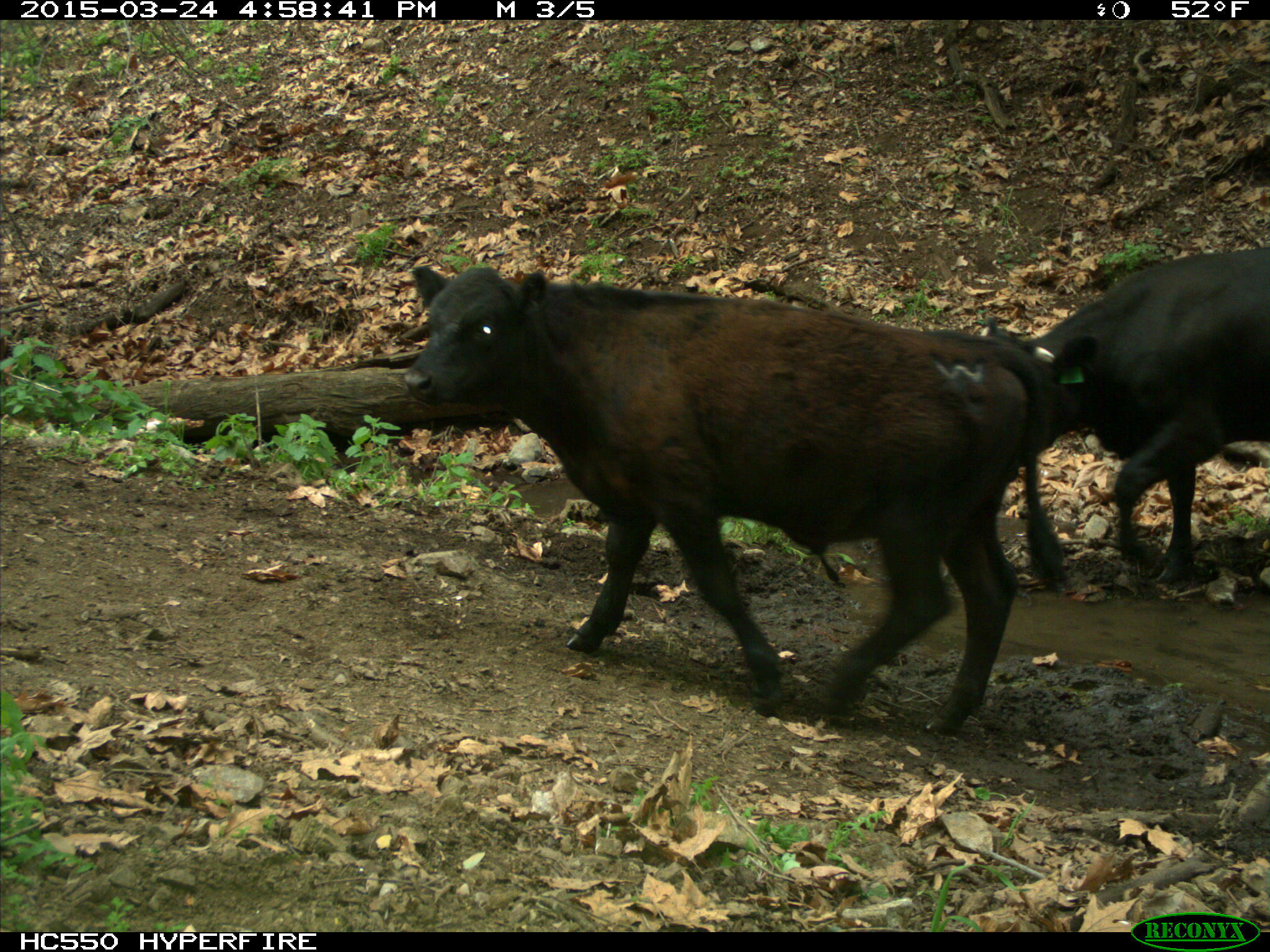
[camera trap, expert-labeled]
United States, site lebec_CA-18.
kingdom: Animalia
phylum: Chordata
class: Mammalia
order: Artiodactyla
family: Bovidae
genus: Bos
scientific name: Bos taurus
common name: domestic cow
Bos taurus (domestic cow).